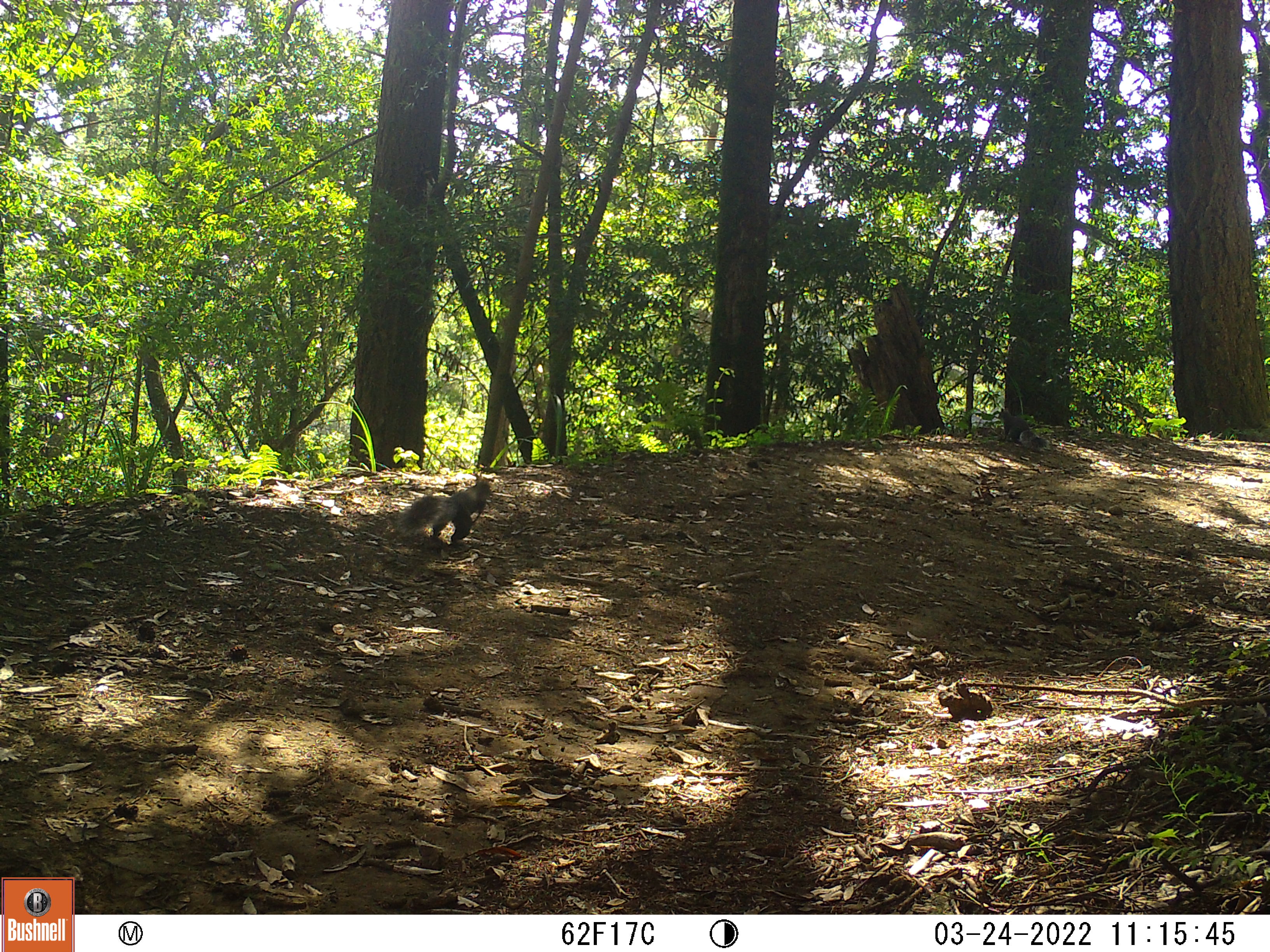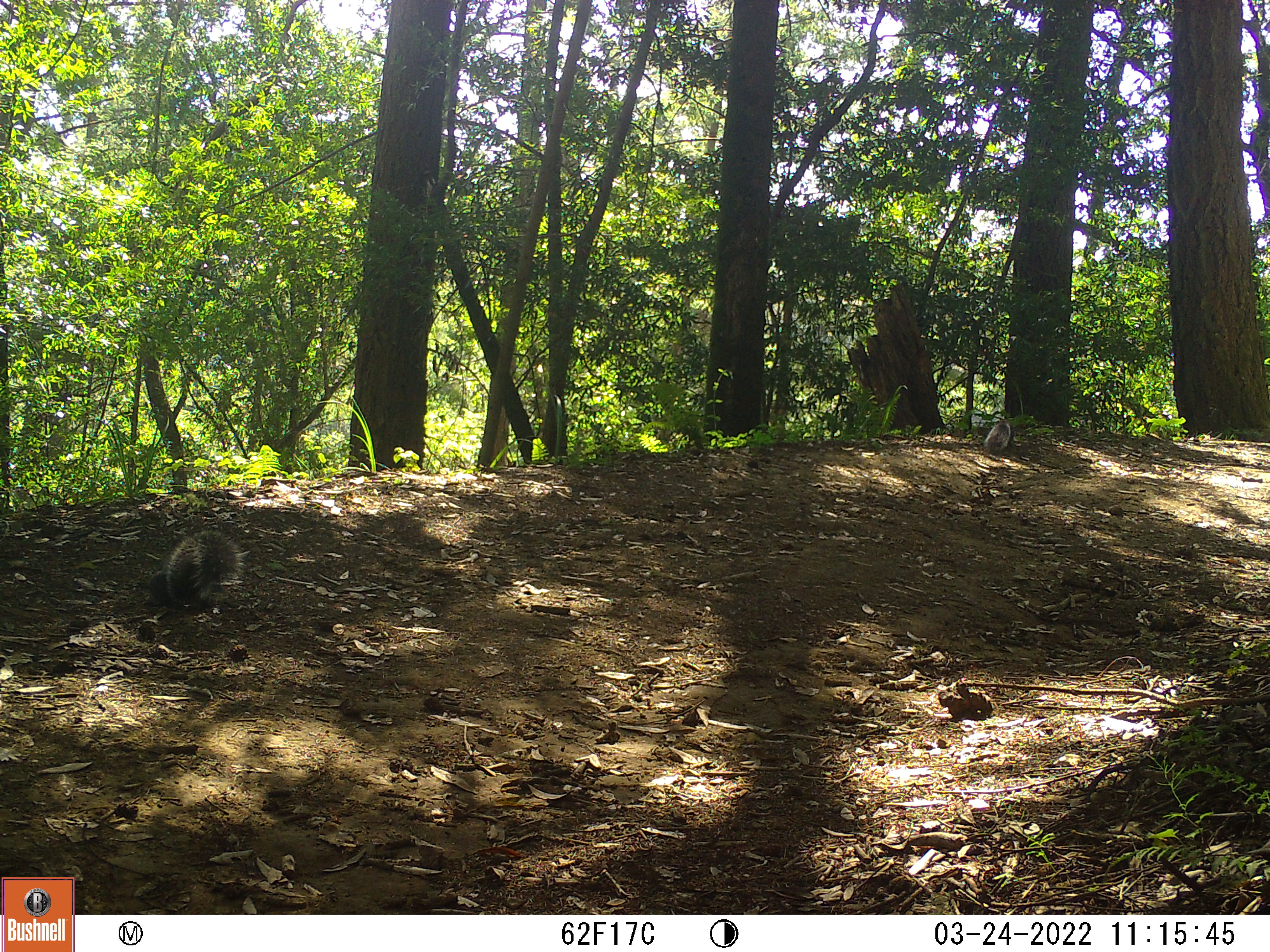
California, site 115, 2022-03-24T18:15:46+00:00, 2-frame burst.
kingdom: Animalia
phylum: Chordata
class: Mammalia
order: Rodentia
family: Sciuridae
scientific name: Sciuridae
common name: squirrel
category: unknown squirrel